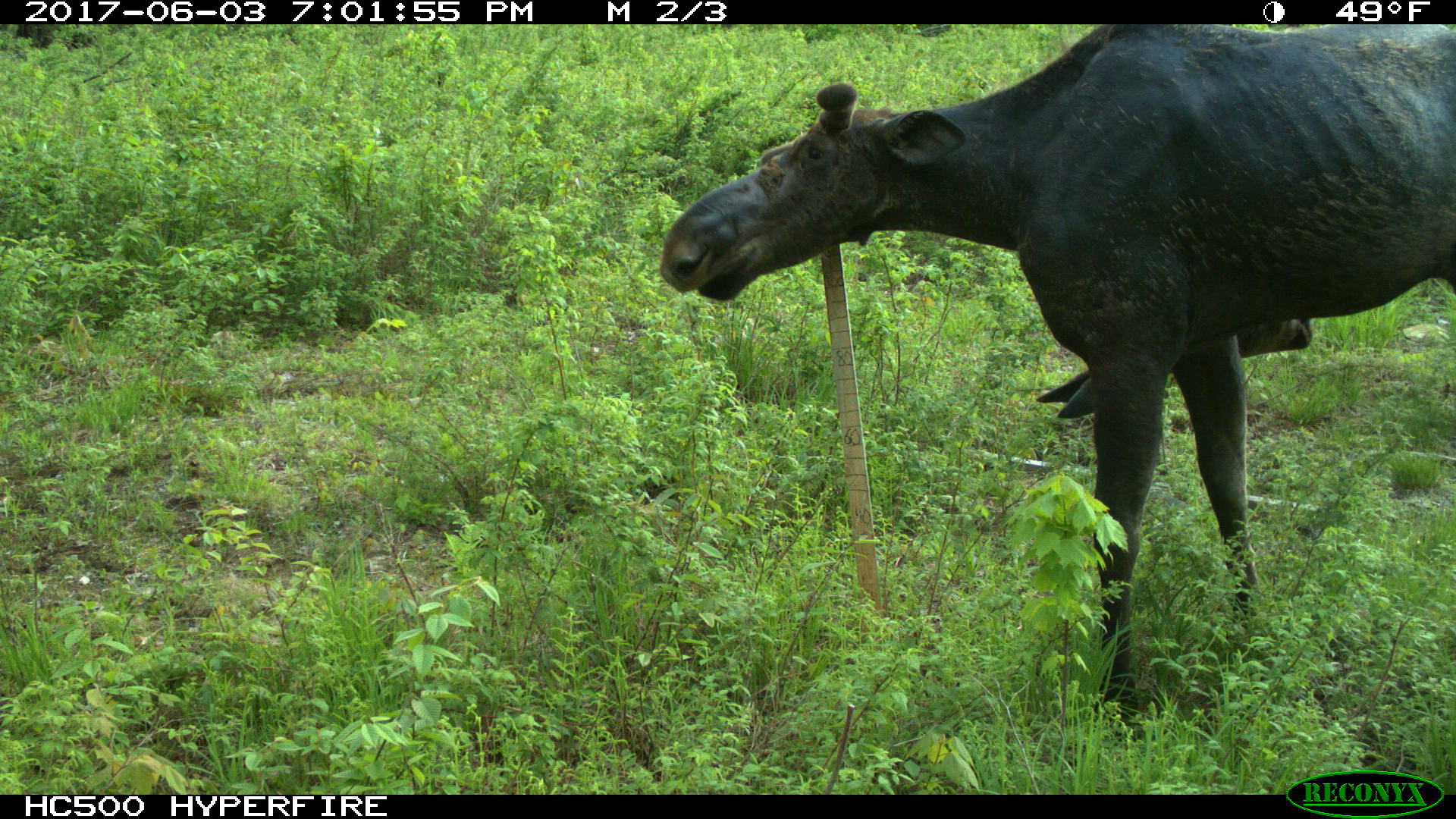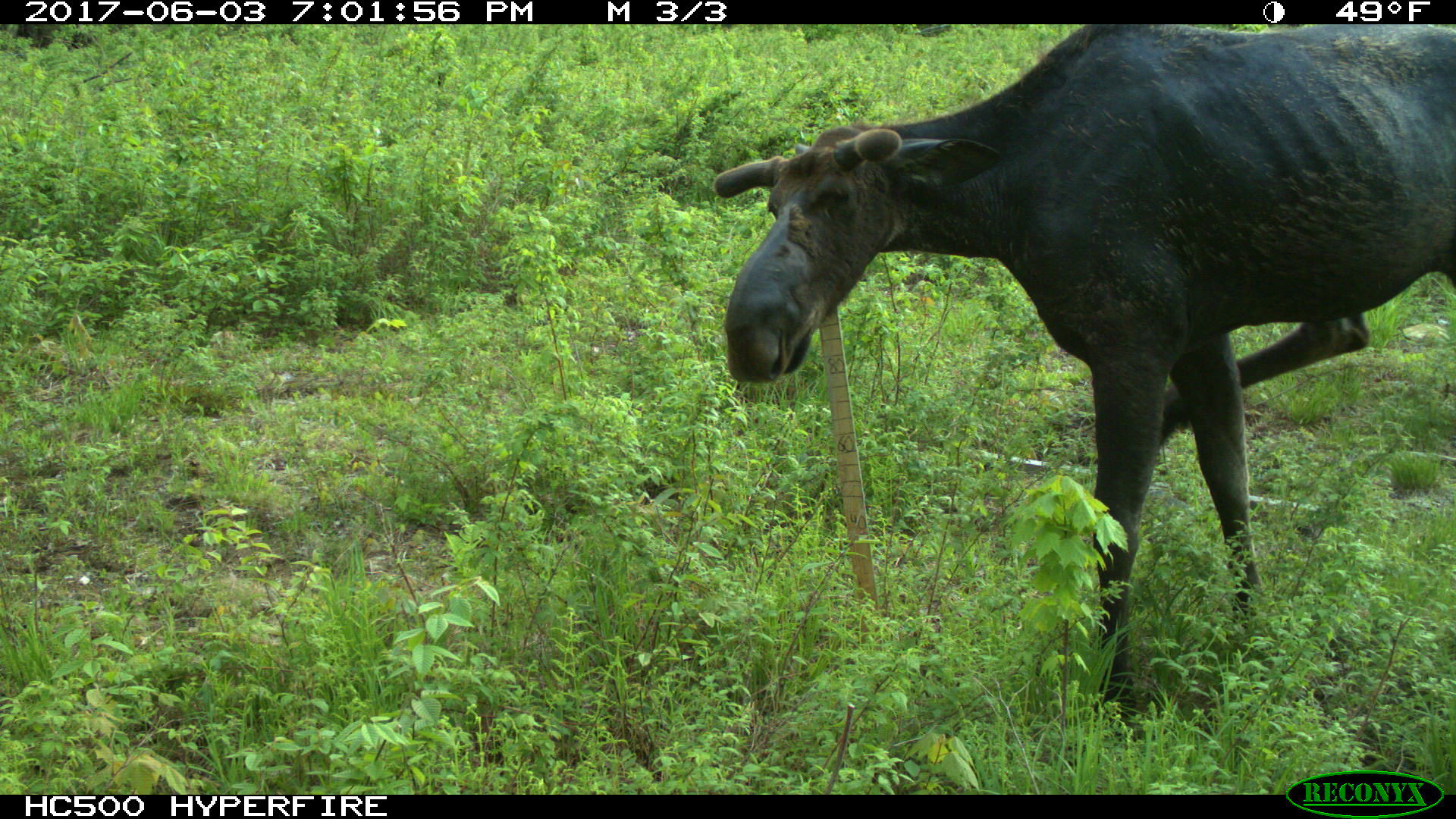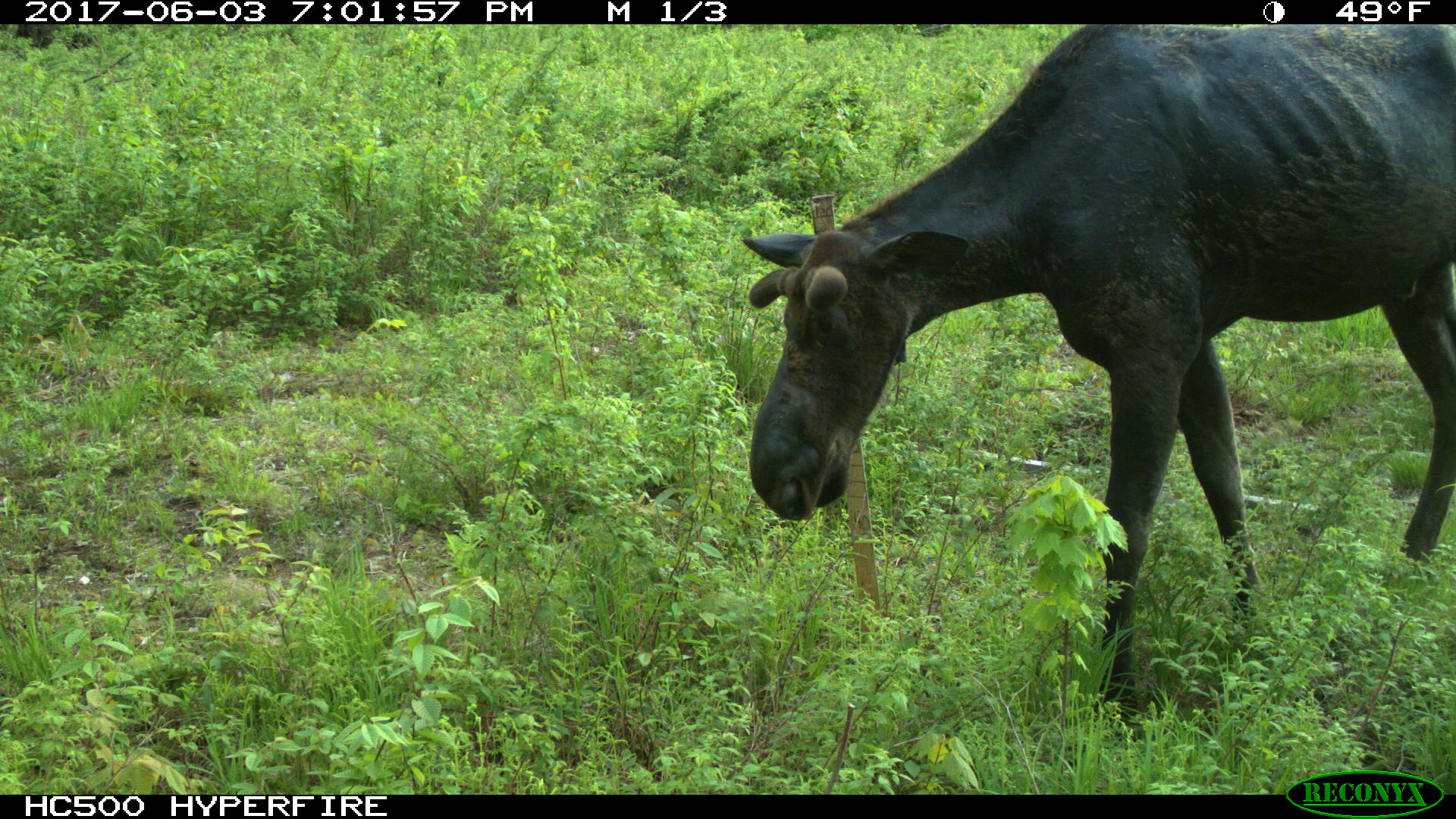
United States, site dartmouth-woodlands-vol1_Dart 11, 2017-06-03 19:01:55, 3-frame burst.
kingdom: Animalia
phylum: Chordata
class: Mammalia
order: Artiodactyla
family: Cervidae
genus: Alces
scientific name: Alces alces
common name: moose